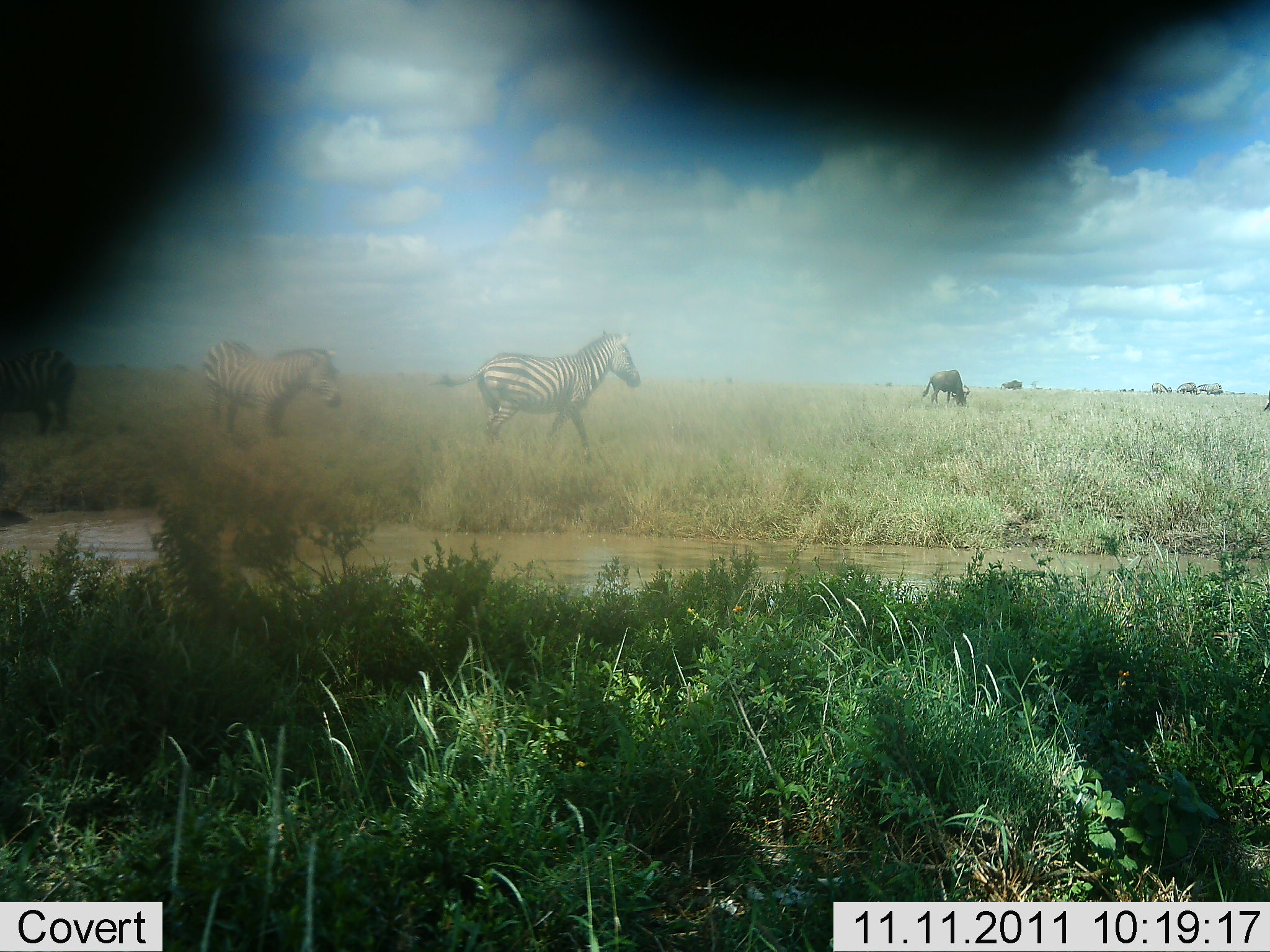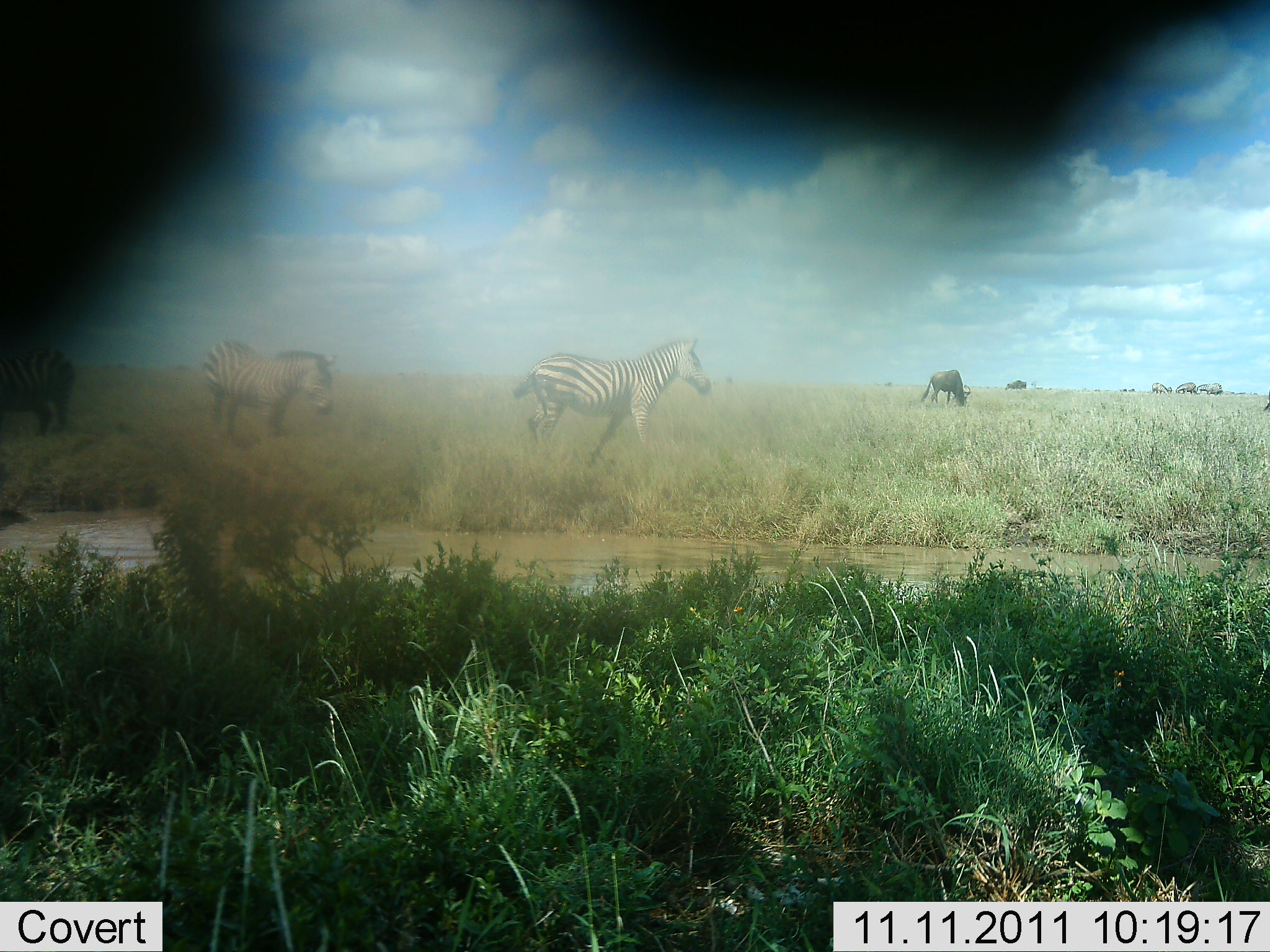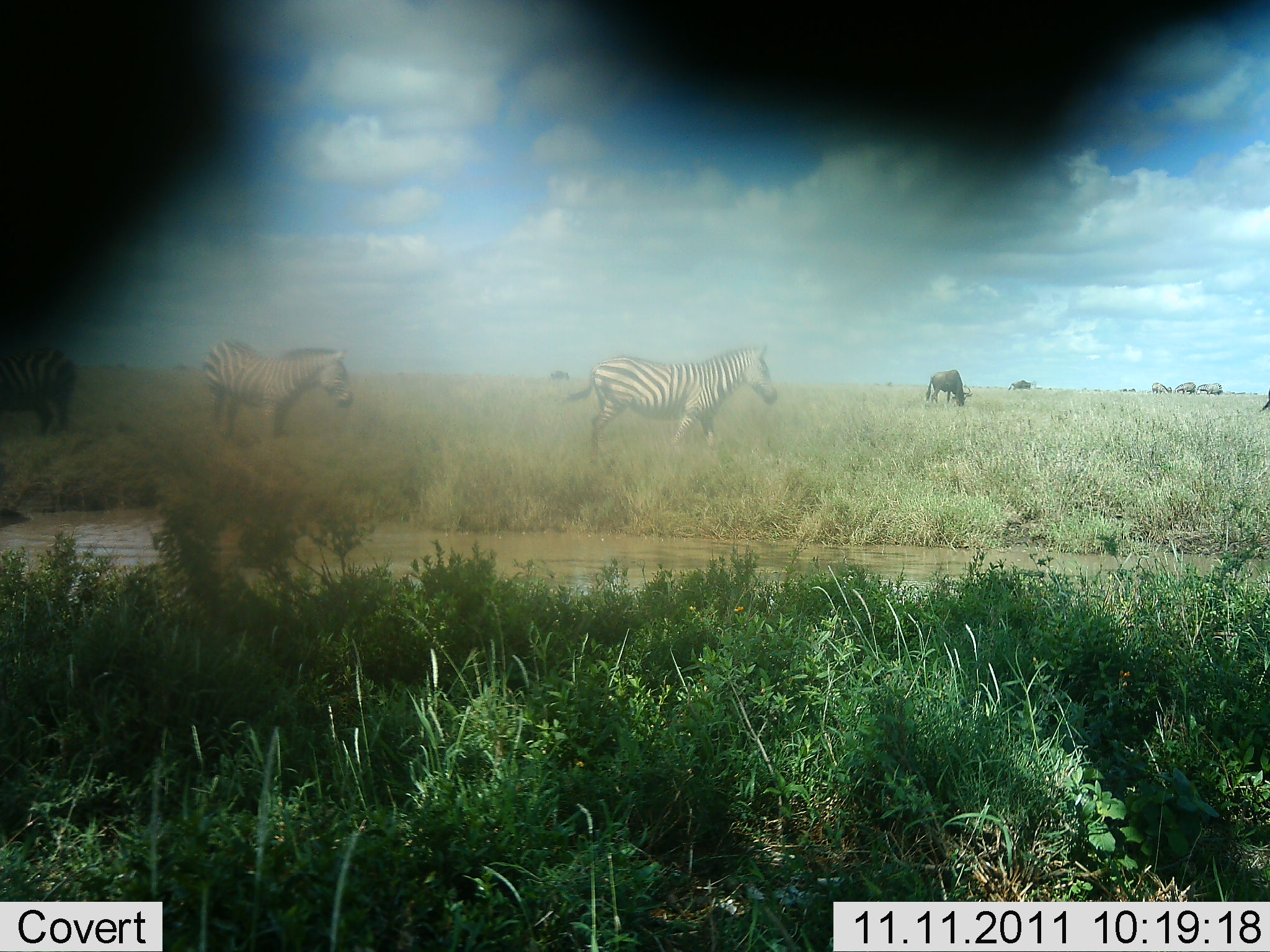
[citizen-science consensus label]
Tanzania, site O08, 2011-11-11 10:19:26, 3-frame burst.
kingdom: Animalia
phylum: Chordata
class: Mammalia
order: Artiodactyla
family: Bovidae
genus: Connochaetes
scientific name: Connochaetes taurinus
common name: blue wildebeest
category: wildebeest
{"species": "wildebeest (blue wildebeest) (Connochaetes taurinus)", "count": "3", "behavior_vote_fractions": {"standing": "25%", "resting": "8%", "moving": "8%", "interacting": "0%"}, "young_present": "8%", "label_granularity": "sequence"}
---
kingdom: Animalia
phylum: Chordata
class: Mammalia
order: Perissodactyla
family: Equidae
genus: Equus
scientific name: Equus quagga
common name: plains zebra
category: zebra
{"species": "zebra (plains zebra) (Equus quagga)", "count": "3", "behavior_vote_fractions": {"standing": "50%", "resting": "0%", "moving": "100%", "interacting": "0%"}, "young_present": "0%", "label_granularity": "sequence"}